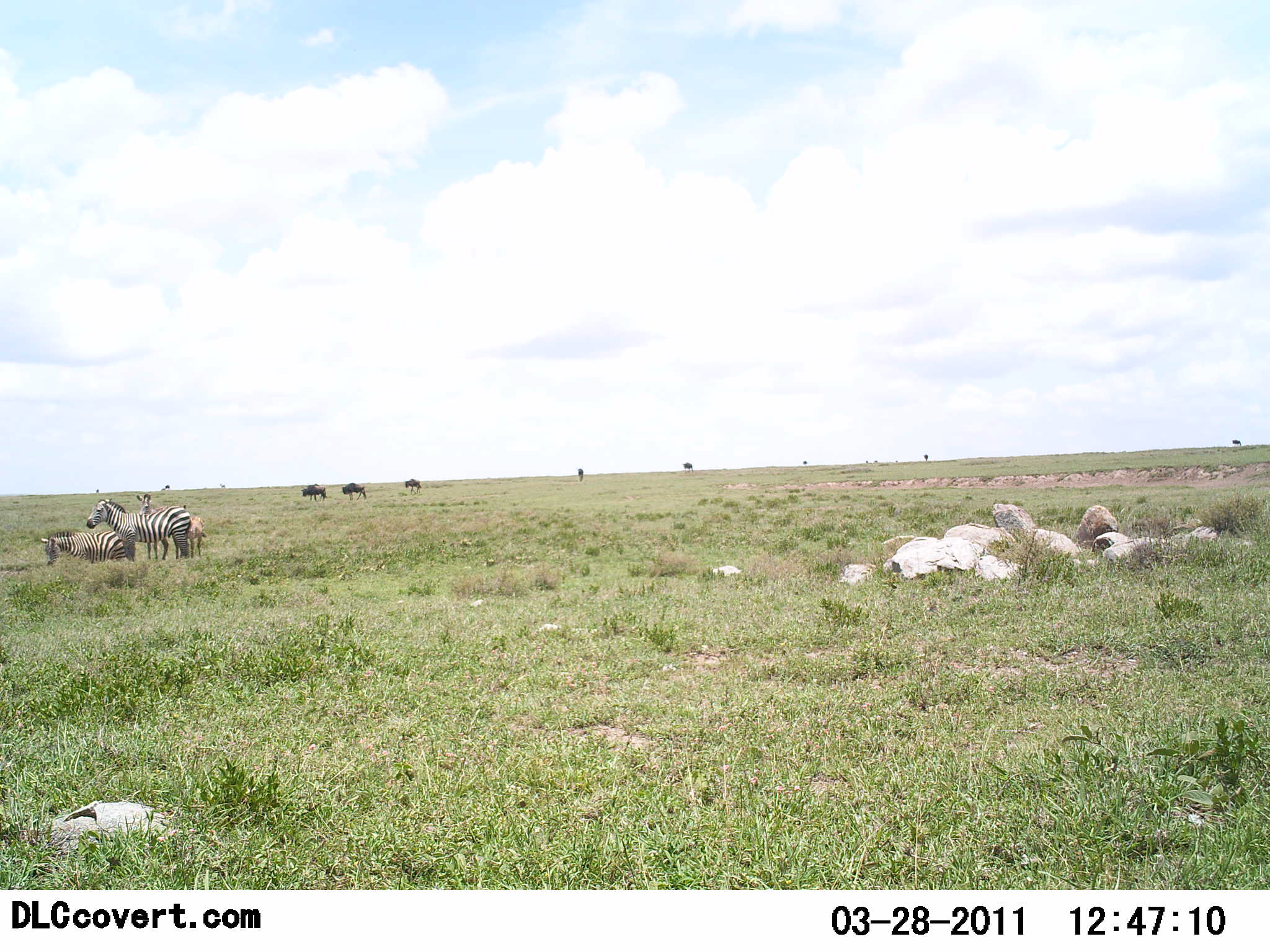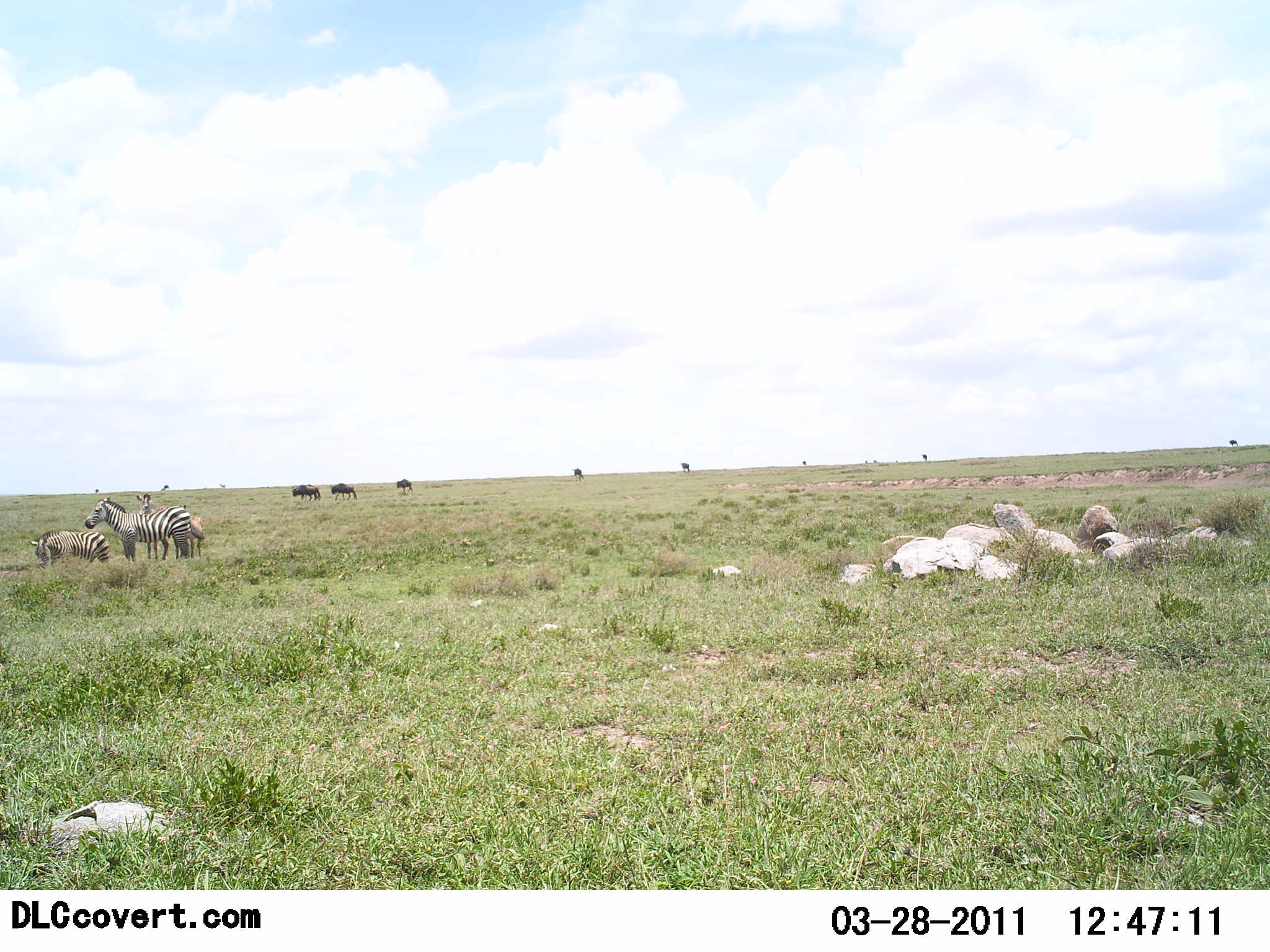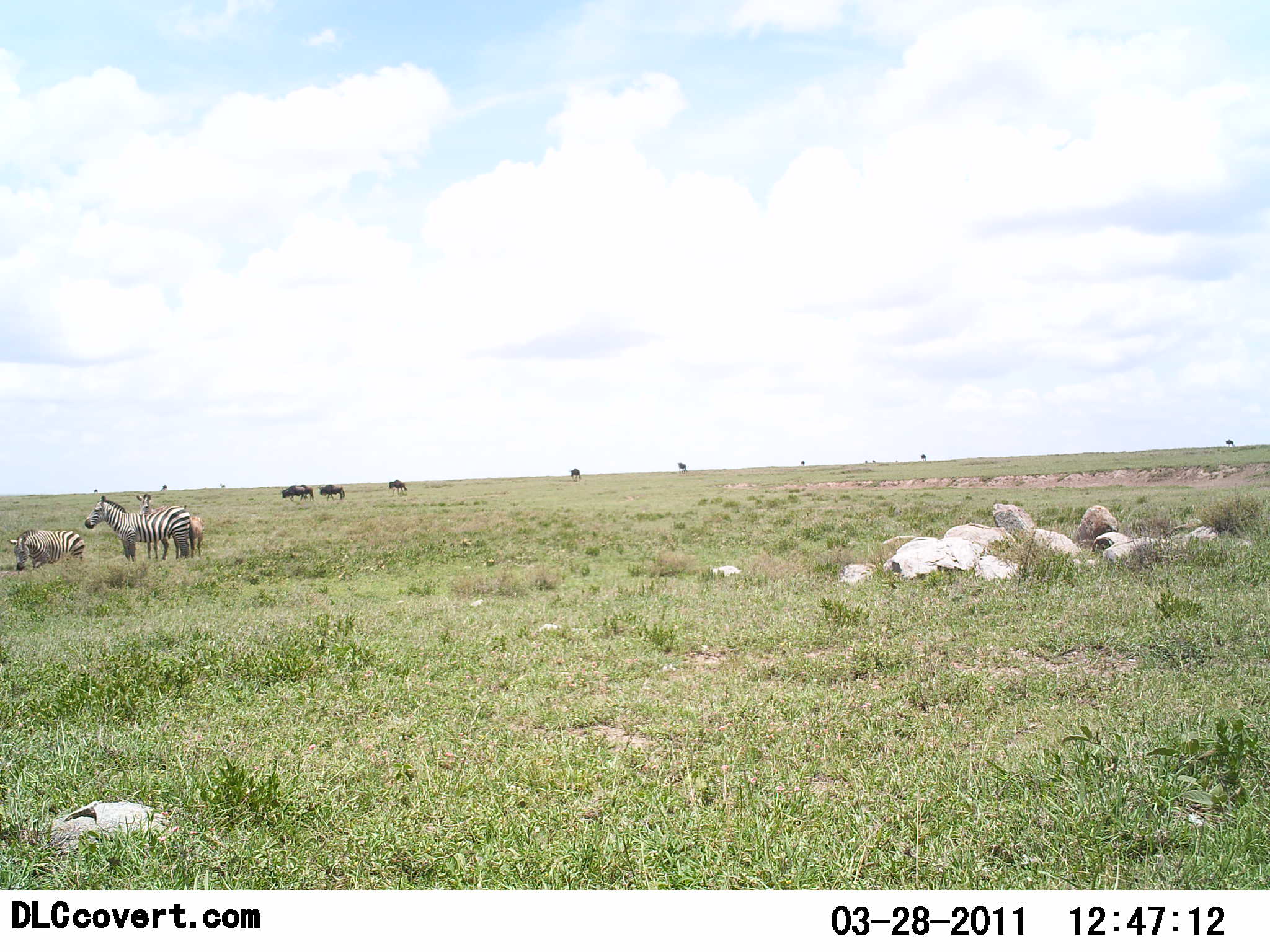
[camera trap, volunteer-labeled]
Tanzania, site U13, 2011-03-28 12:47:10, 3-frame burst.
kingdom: Animalia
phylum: Chordata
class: Mammalia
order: Artiodactyla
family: Bovidae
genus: Connochaetes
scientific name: Connochaetes taurinus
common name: blue wildebeest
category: wildebeest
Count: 8.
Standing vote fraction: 40%.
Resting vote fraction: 10%.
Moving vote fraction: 70%.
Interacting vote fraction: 10%.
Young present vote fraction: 0%.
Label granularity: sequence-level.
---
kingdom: Animalia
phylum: Chordata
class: Mammalia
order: Perissodactyla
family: Equidae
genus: Equus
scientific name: Equus quagga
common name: plains zebra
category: zebra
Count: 3.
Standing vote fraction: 94%.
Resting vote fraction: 25%.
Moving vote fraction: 25%.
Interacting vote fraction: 0%.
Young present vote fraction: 6%.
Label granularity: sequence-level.